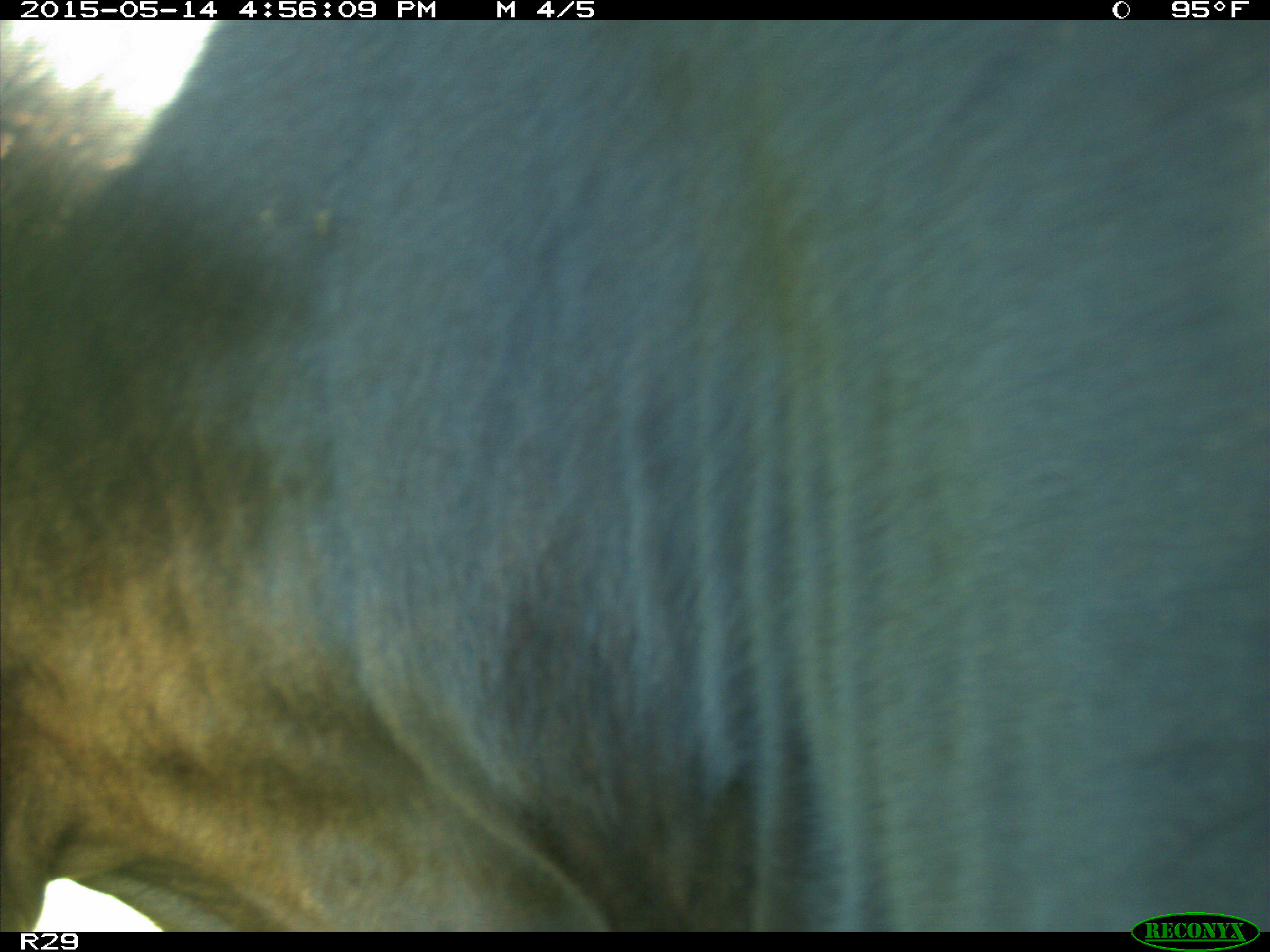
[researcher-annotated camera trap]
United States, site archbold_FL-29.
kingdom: Animalia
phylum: Chordata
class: Mammalia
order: Artiodactyla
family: Bovidae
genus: Bos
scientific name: Bos taurus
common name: domestic cow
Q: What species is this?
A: Bos taurus (domestic cow).